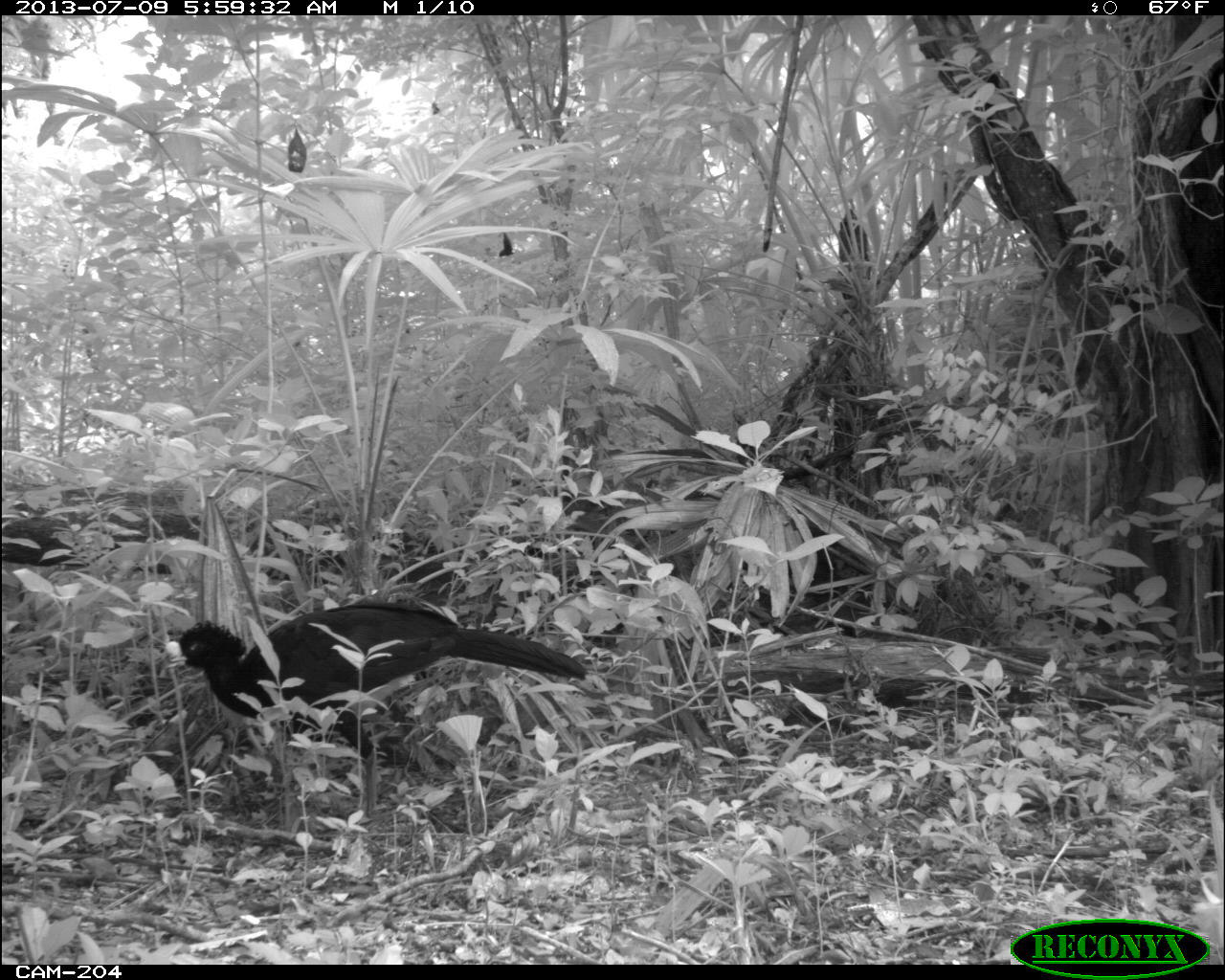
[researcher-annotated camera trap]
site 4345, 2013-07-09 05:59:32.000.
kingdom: Animalia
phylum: Chordata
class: Aves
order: Galliformes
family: Cracidae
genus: Crax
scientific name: Crax rubra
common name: great curassow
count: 1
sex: male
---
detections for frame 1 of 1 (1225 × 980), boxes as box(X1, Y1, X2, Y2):
crax rubra: box(165, 600, 587, 819)